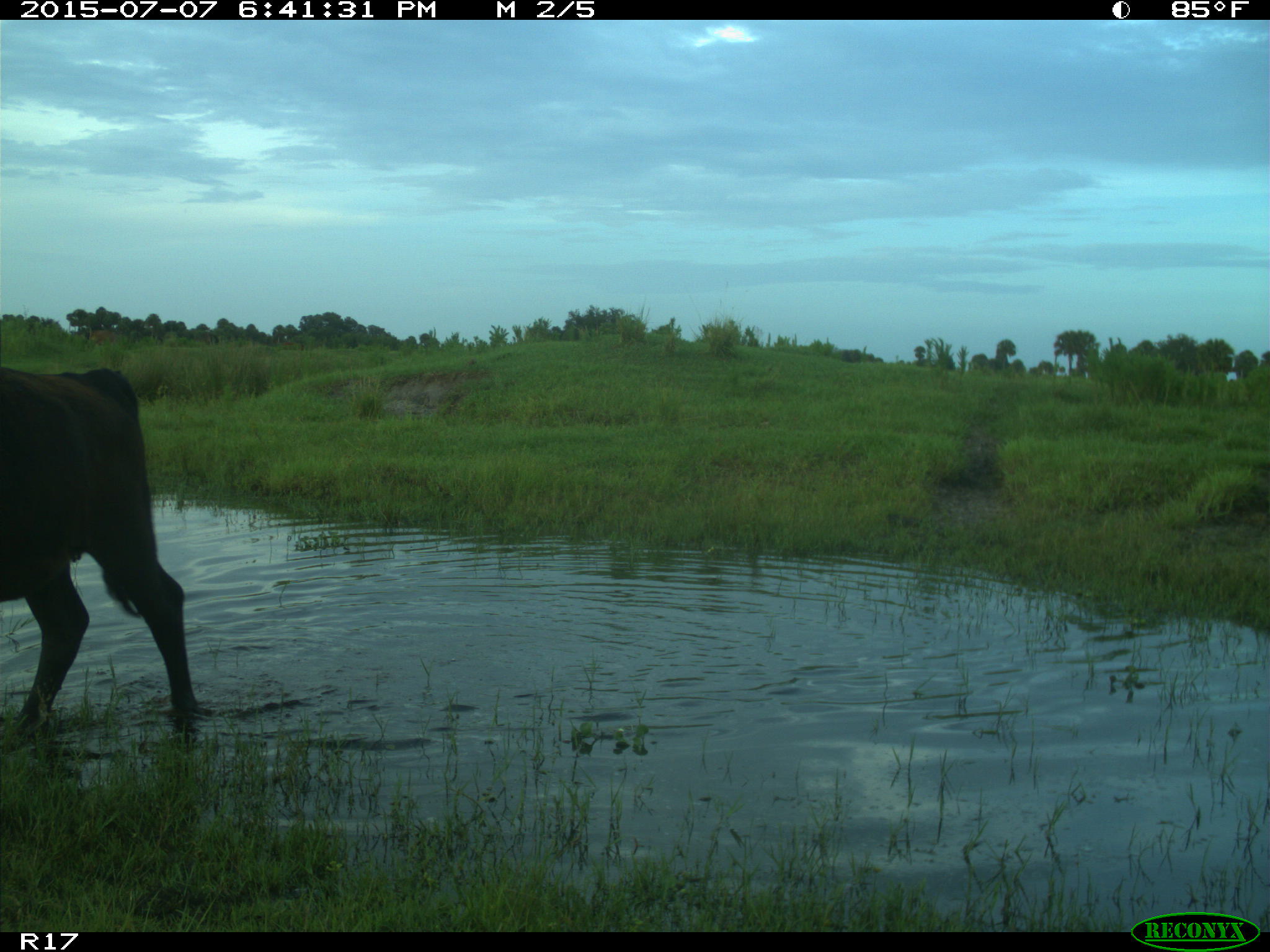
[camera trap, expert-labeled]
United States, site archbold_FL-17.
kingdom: Animalia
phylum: Chordata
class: Mammalia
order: Artiodactyla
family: Bovidae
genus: Bos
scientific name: Bos taurus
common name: domestic cow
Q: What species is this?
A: Bos taurus (domestic cow).